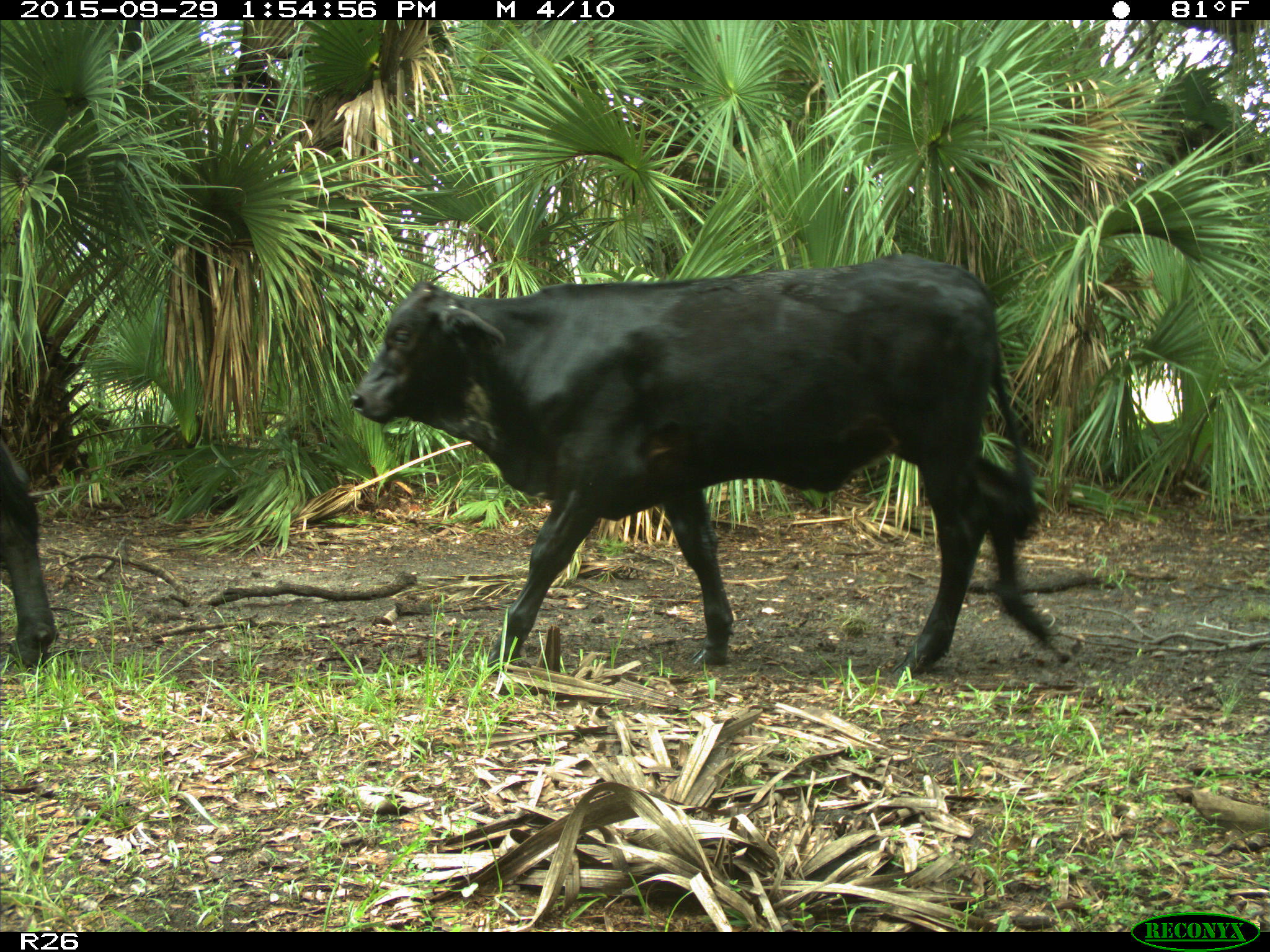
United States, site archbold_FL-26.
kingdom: Animalia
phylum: Chordata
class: Mammalia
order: Artiodactyla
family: Bovidae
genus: Bos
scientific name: Bos taurus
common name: domestic cow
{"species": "Bos taurus (domestic cow)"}